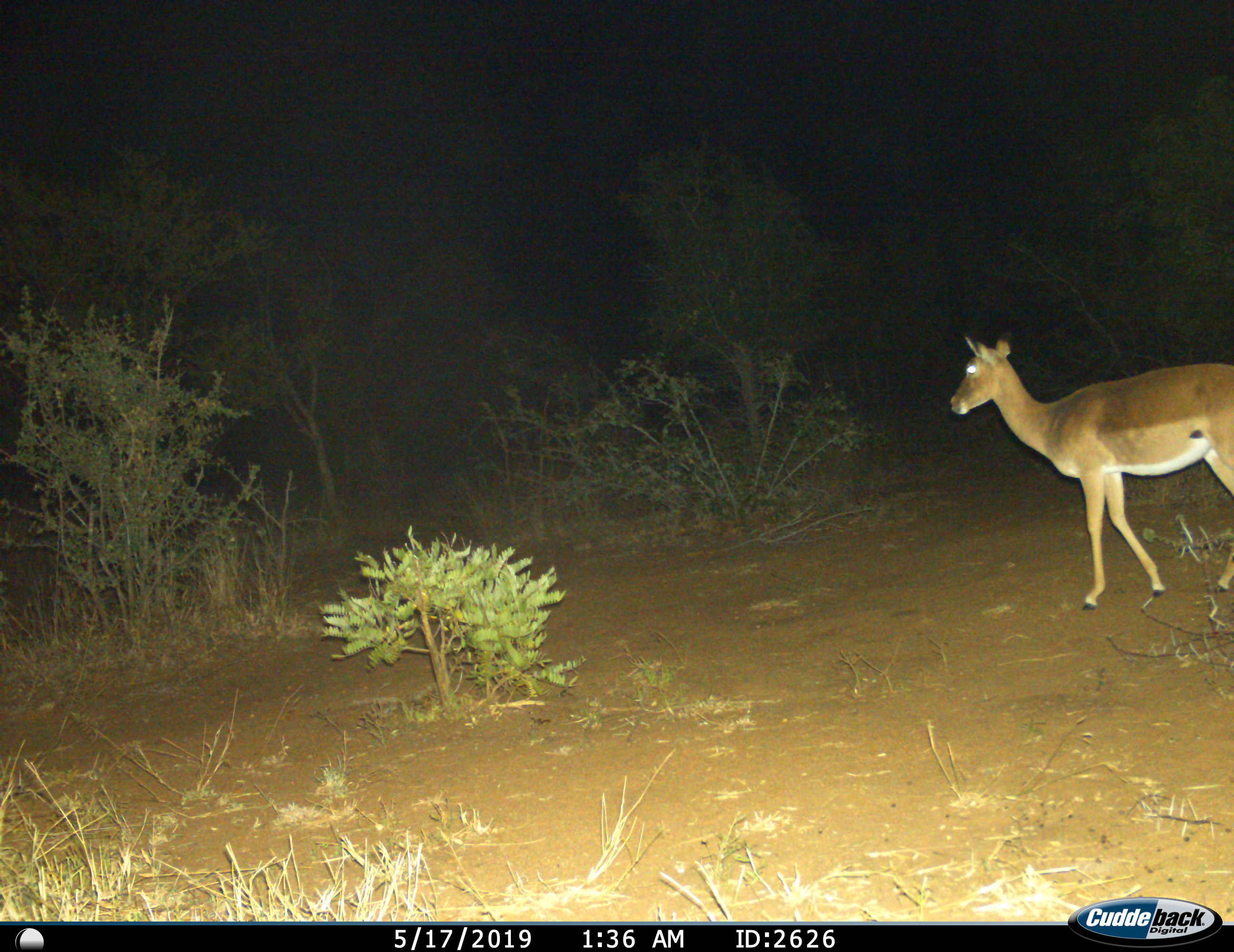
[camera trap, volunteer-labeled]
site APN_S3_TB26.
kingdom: Animalia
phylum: Chordata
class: Mammalia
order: Artiodactyla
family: Bovidae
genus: Aepyceros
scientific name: Aepyceros melampus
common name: impala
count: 1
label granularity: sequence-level